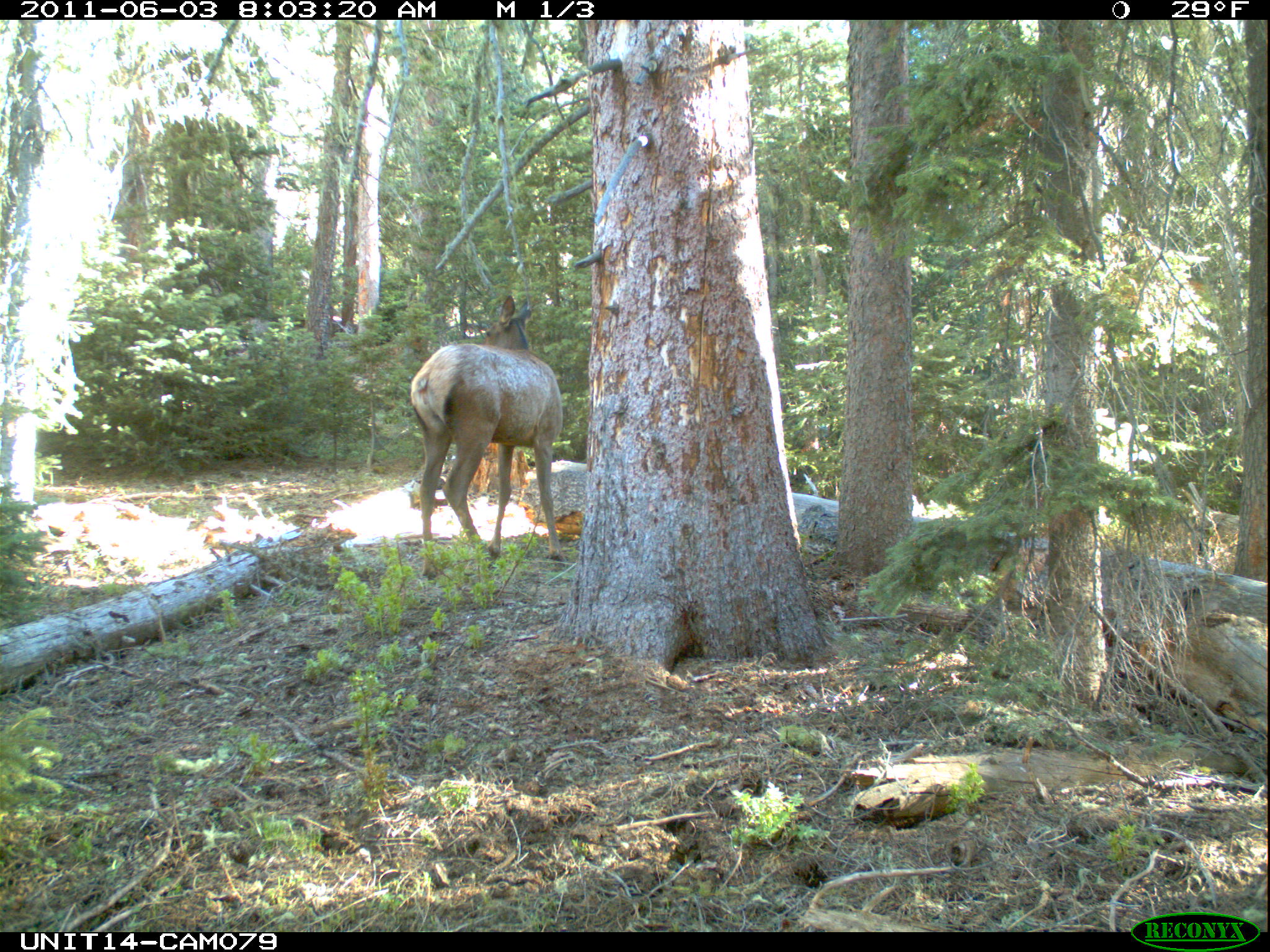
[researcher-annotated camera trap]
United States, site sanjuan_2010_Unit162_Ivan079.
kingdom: Animalia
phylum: Chordata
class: Mammalia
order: Artiodactyla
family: Cervidae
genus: Cervus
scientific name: Cervus elaphus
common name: red deer